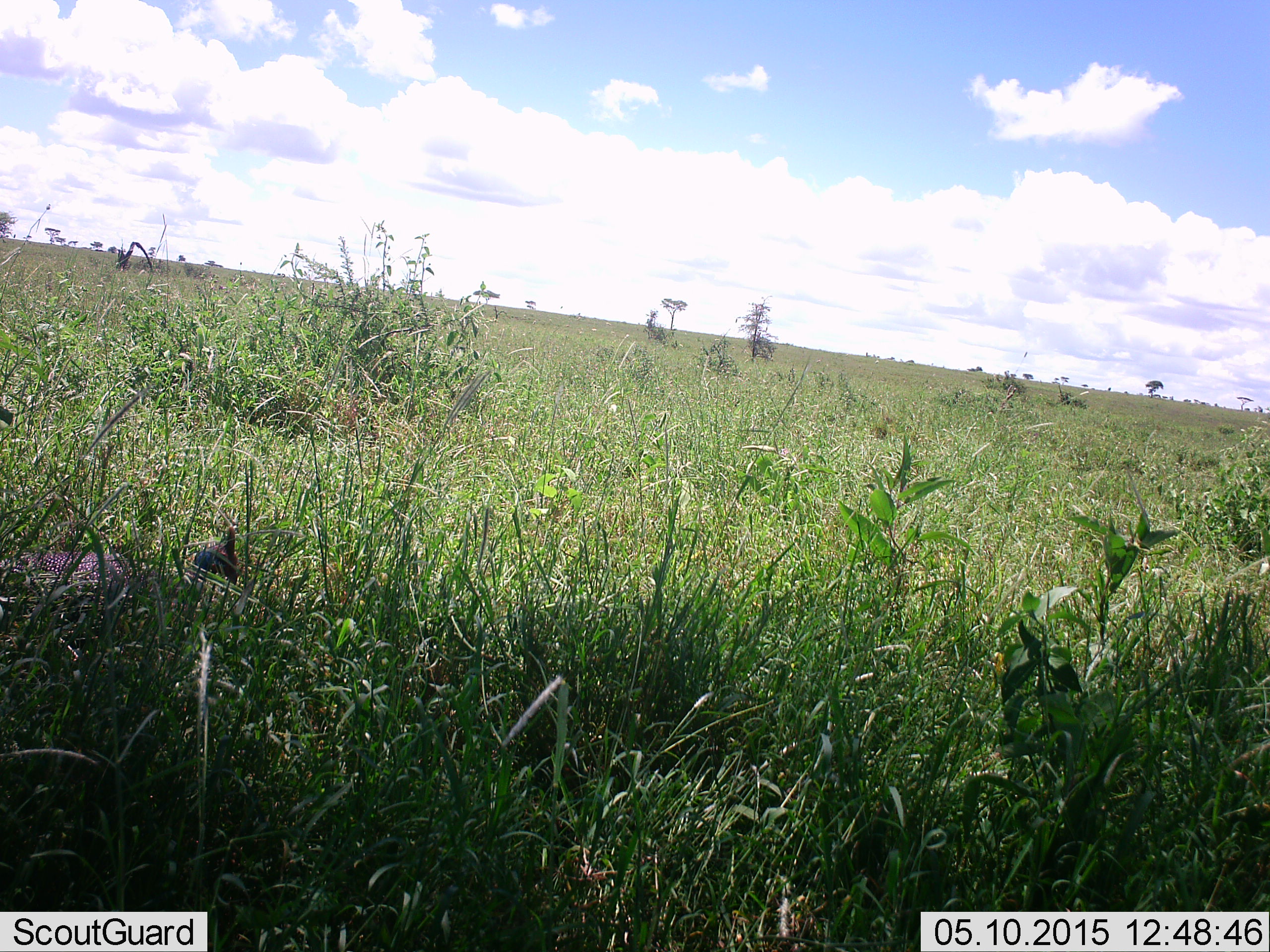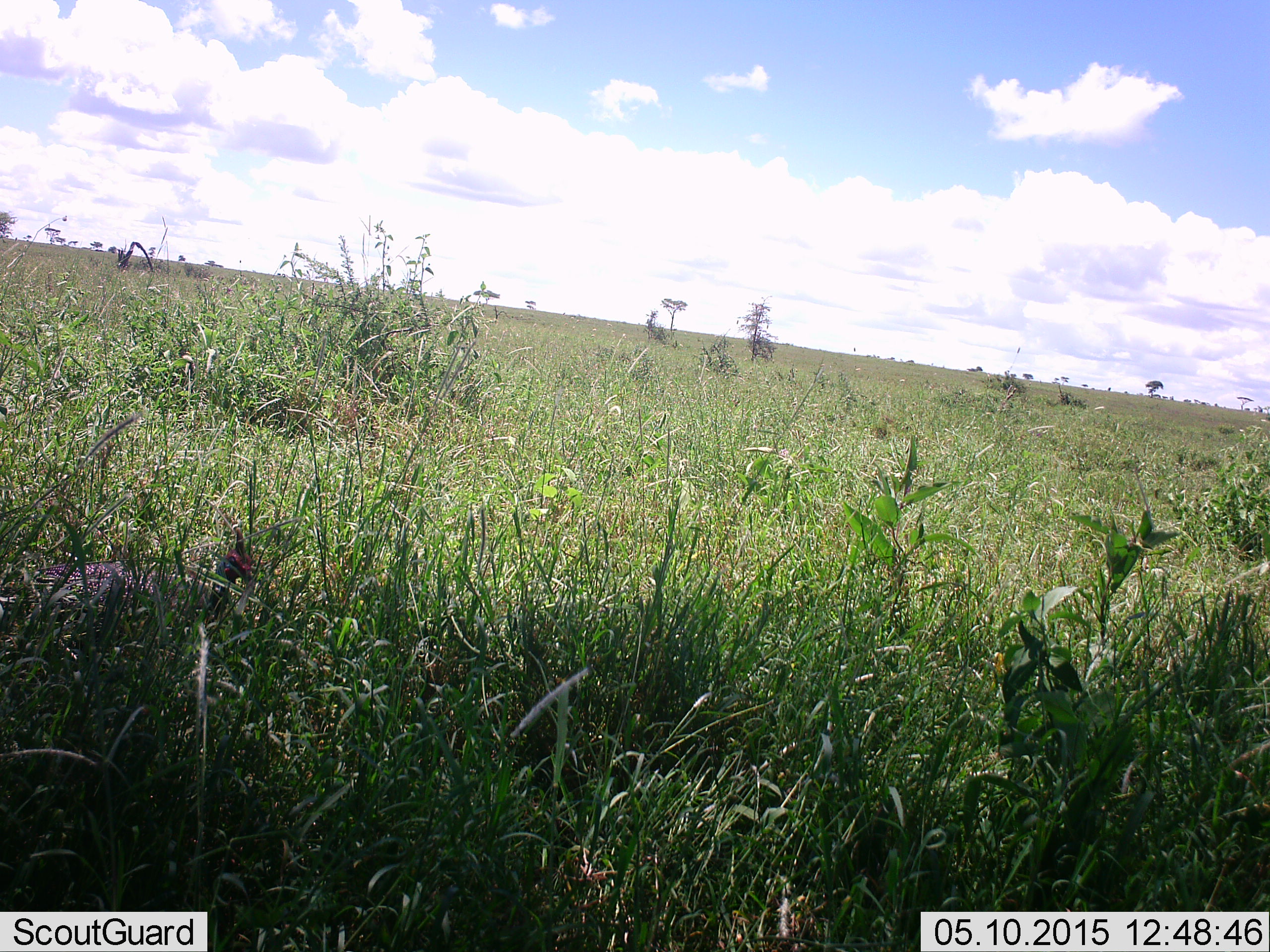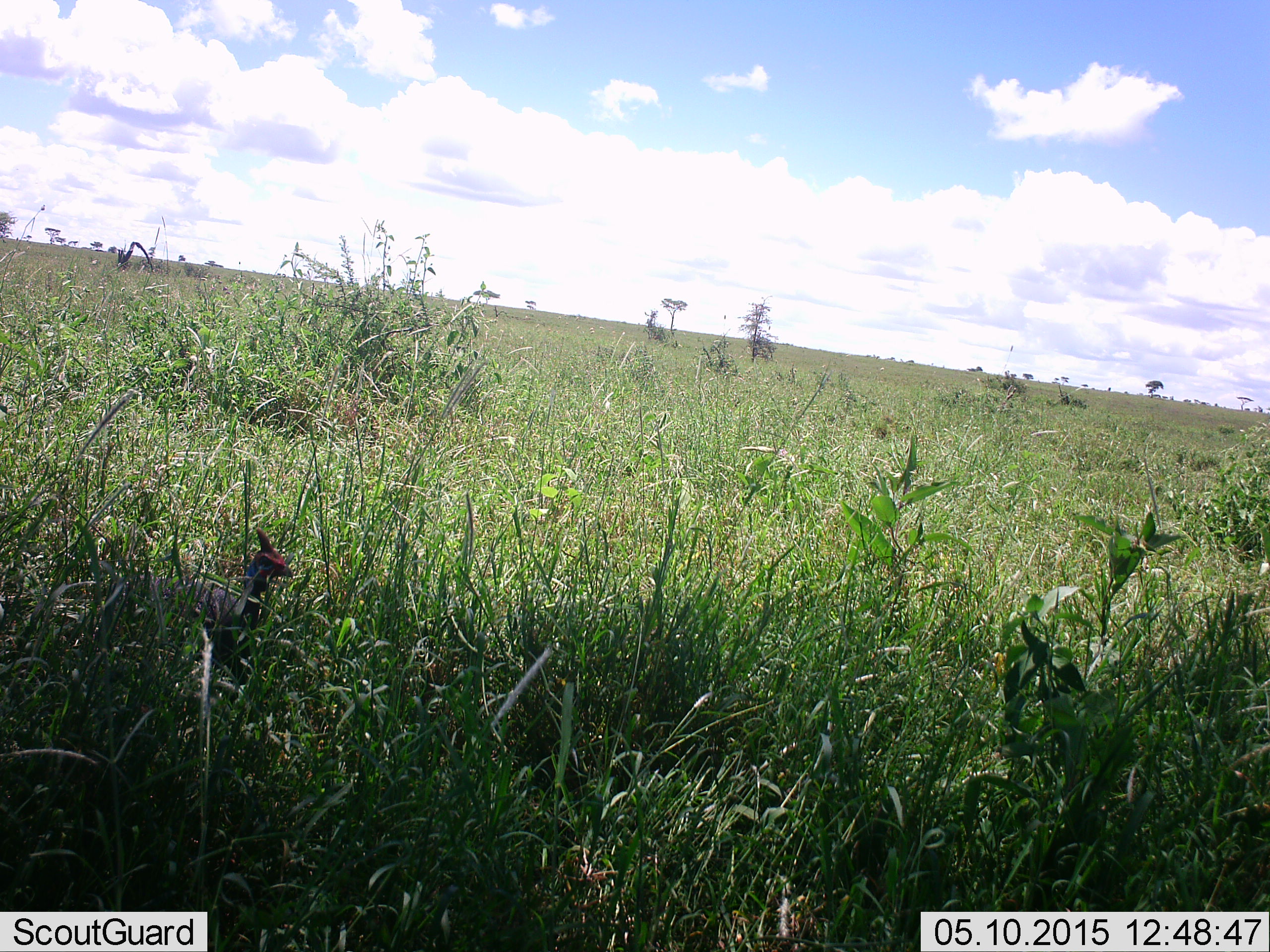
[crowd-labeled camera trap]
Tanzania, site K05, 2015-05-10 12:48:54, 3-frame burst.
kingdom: Animalia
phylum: Chordata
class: Aves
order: Galliformes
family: Numididae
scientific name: Numididae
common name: guinea fowl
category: guineafowl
Guineafowl (guinea fowl) (Numididae), count 1. Behavior (volunteer vote fractions): standing 30%, resting 0%, moving 80%, interacting 0%. Young present (vote fraction): 0%. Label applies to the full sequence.